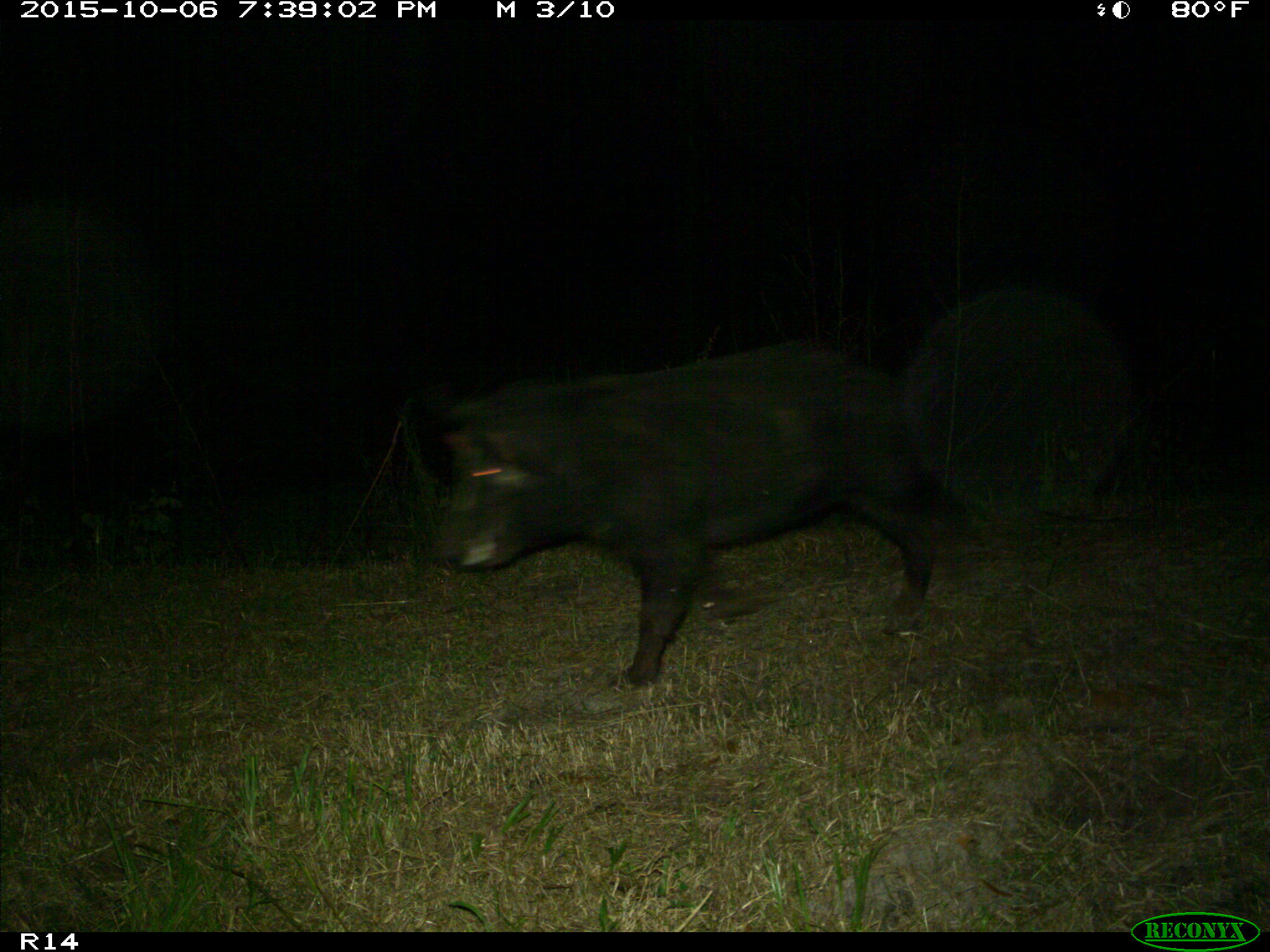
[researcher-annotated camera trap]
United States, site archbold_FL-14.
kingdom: Animalia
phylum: Chordata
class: Mammalia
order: Artiodactyla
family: Suidae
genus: Sus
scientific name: Sus scrofa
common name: wild boar